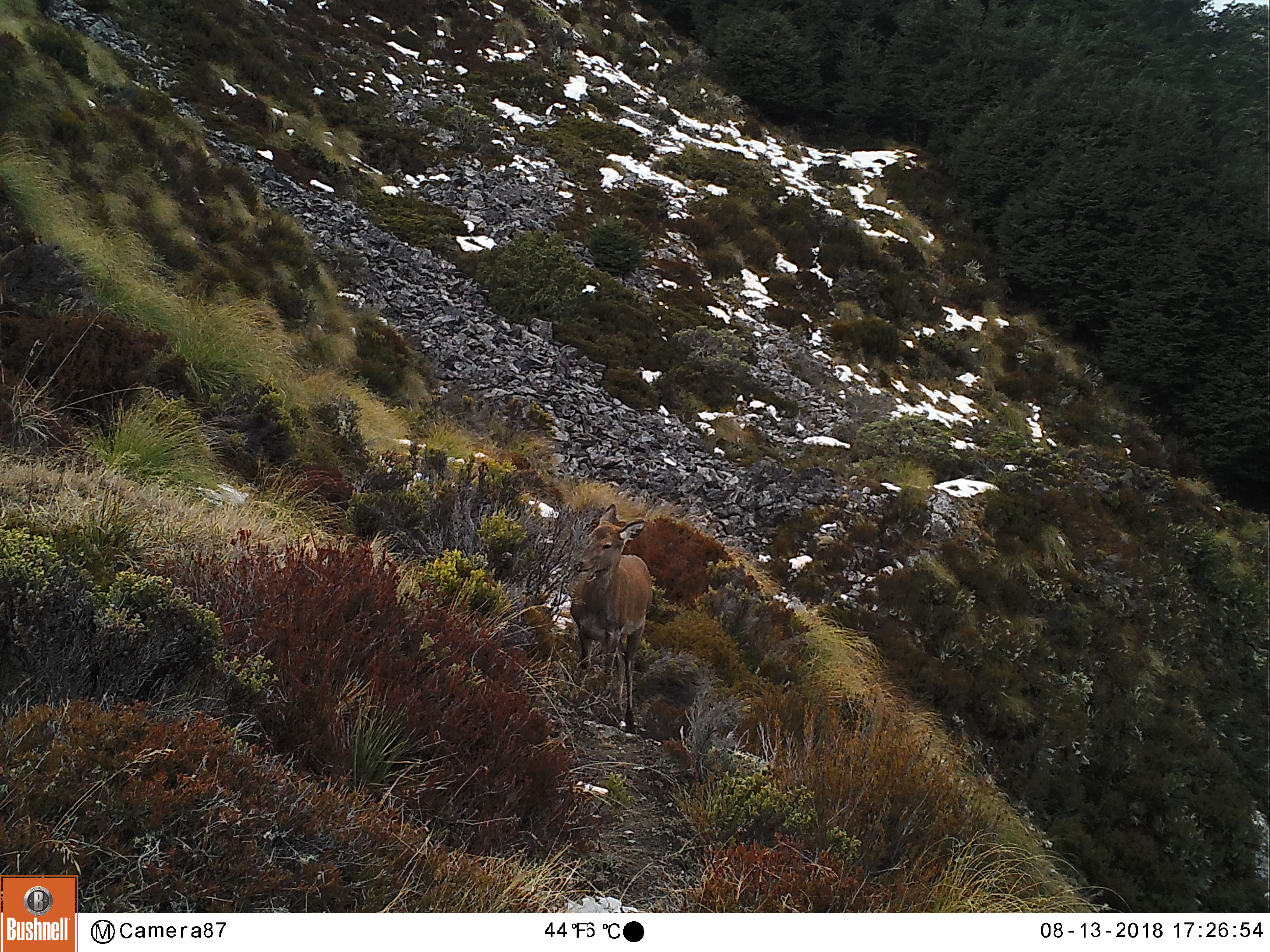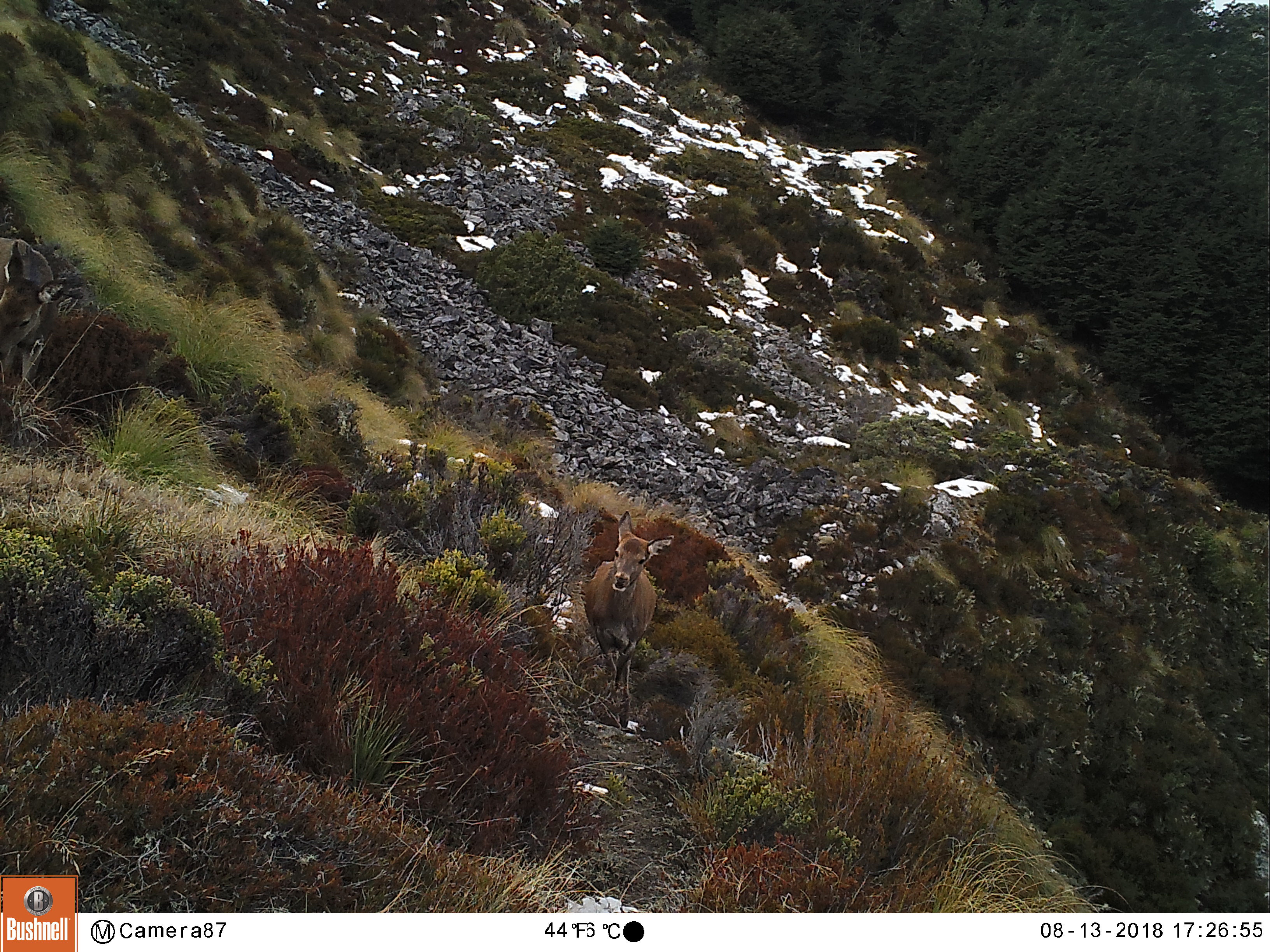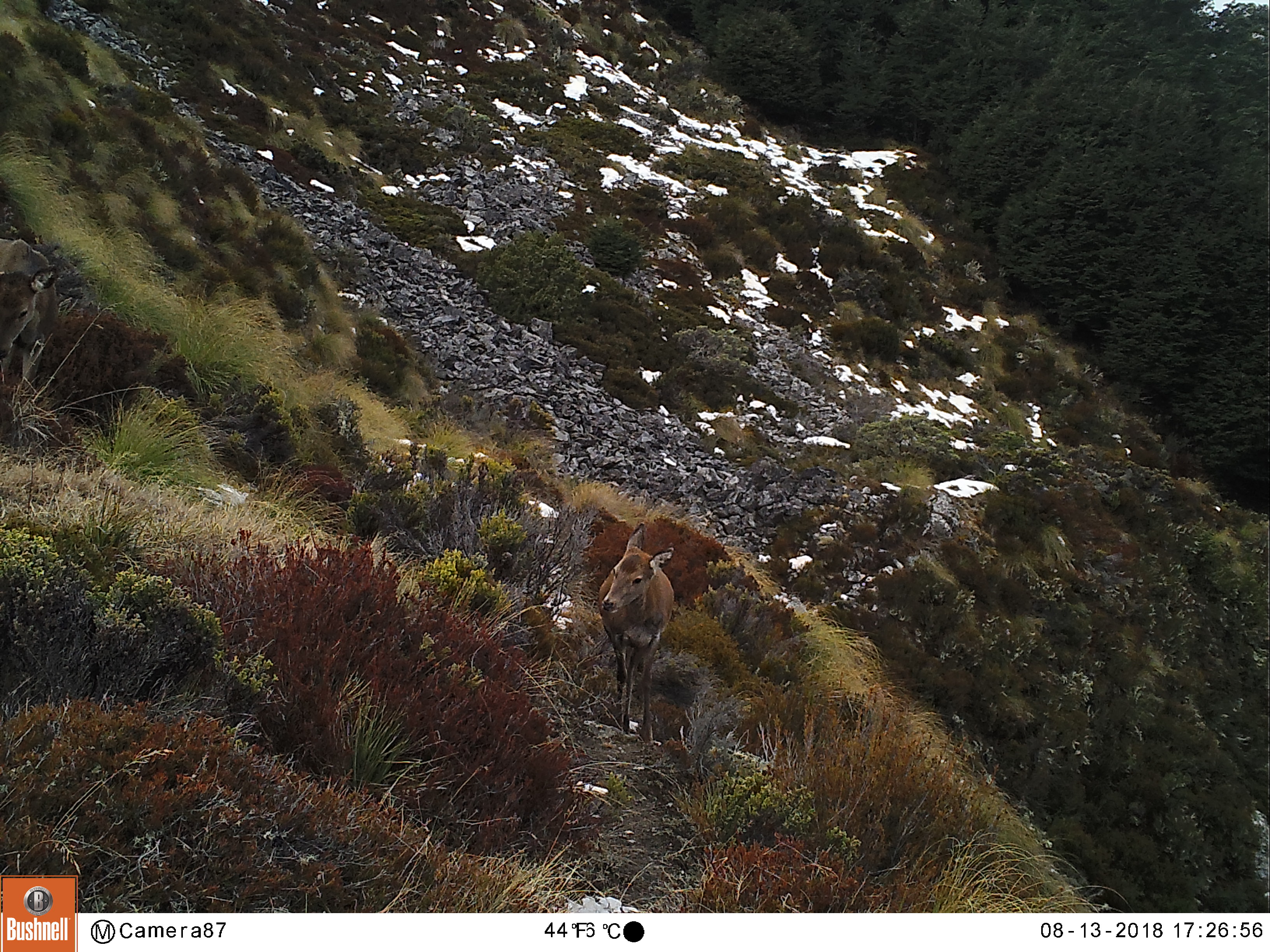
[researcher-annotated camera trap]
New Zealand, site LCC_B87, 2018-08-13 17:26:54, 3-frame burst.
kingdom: Animalia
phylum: Chordata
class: Mammalia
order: Artiodactyla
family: Cervidae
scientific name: Cervidae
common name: deer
Deer (Cervidae).